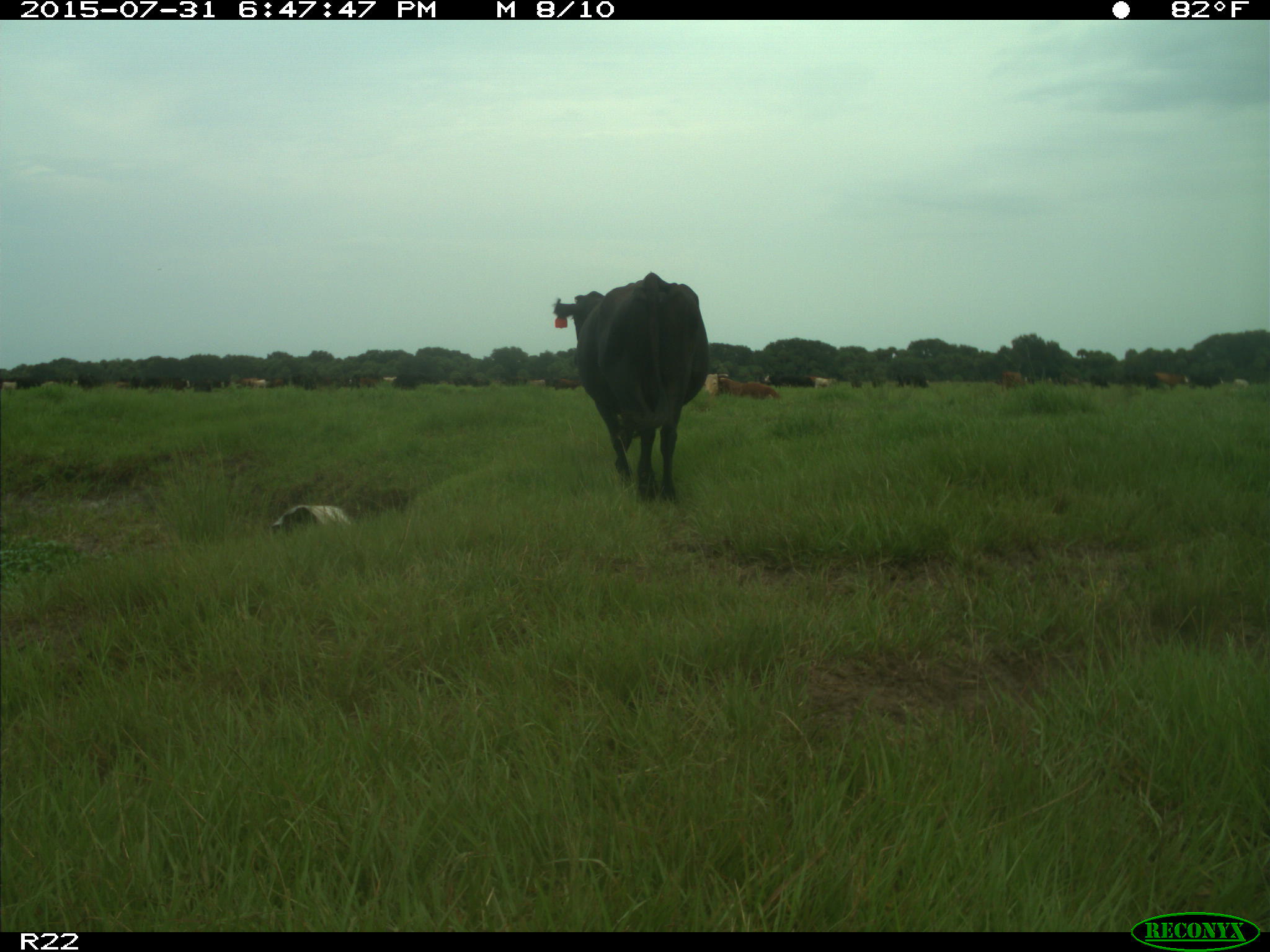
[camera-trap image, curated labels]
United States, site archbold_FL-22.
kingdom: Animalia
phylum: Chordata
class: Mammalia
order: Artiodactyla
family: Bovidae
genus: Bos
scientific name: Bos taurus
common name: domestic cow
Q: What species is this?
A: Bos taurus (domestic cow).